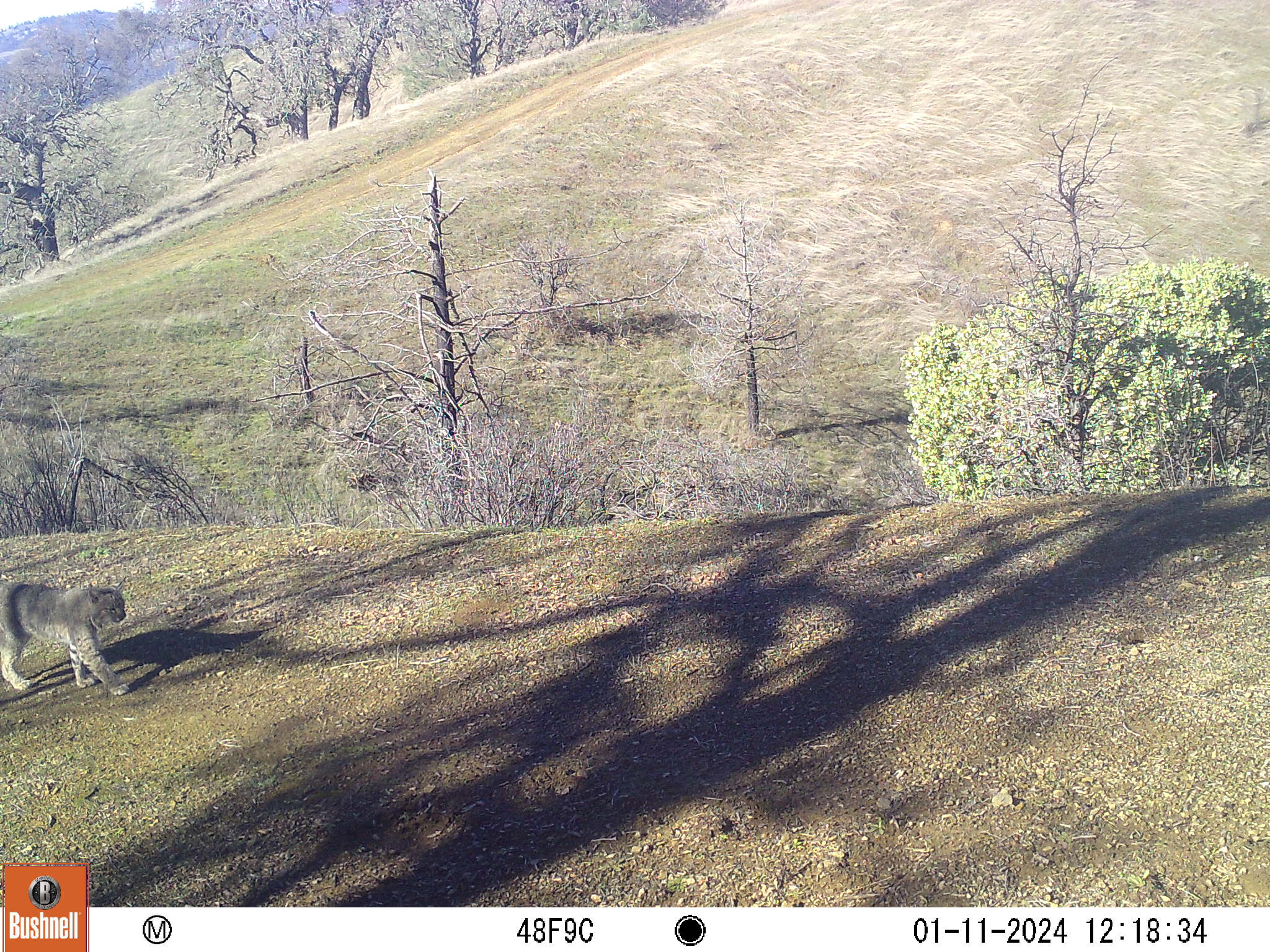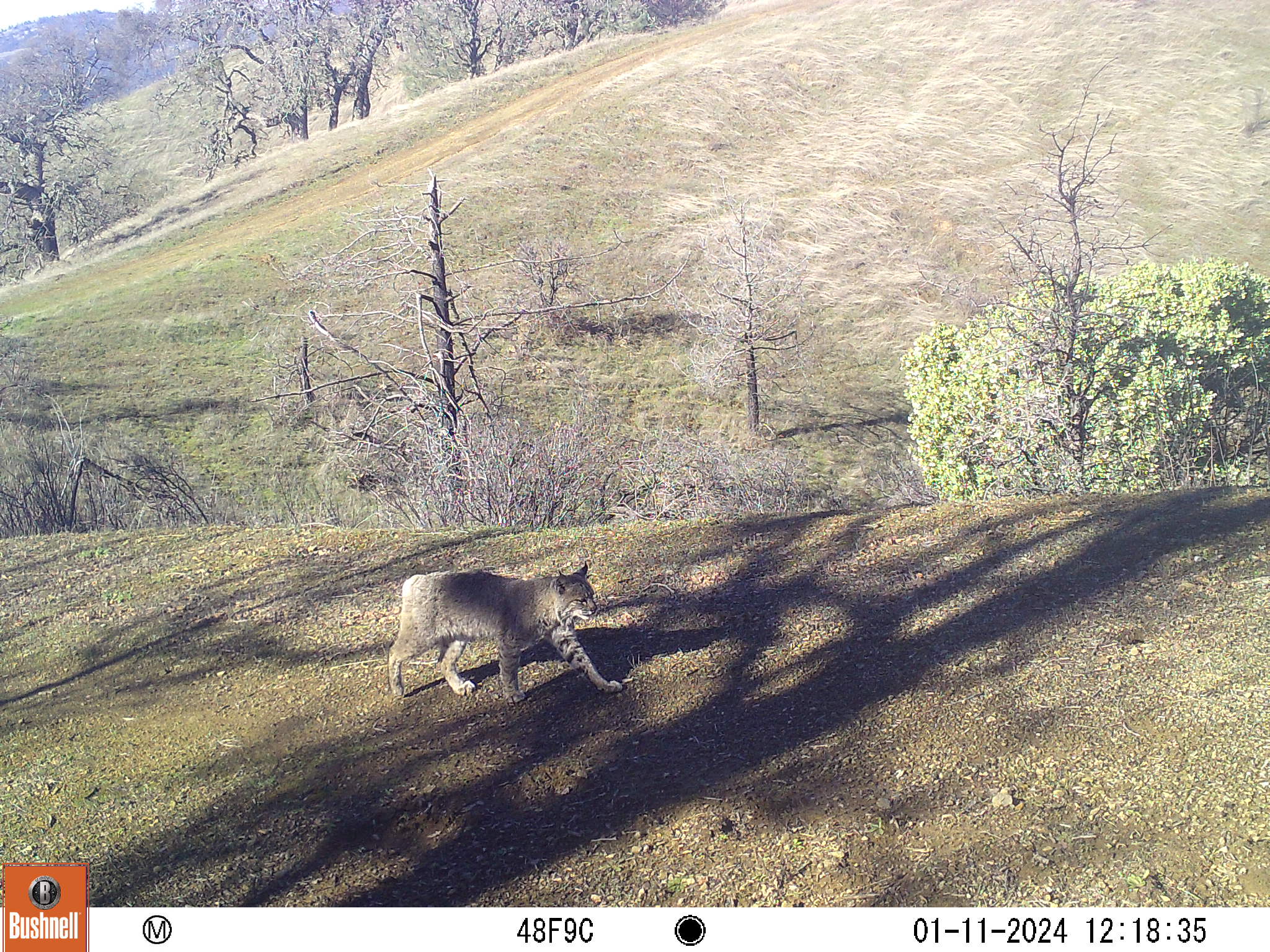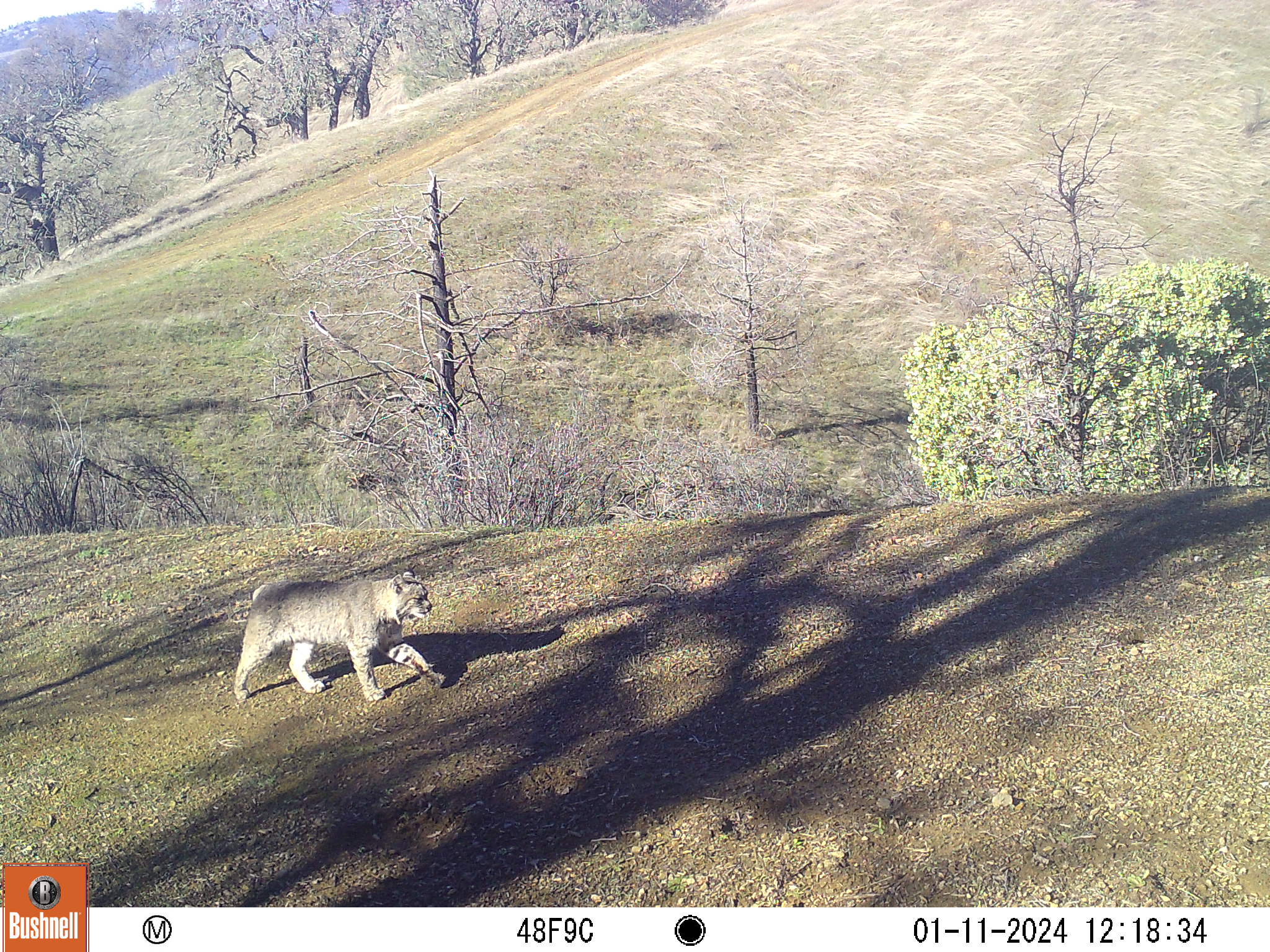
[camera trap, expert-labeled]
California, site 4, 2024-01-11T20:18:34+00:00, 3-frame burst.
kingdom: Animalia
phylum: Chordata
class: Mammalia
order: Carnivora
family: Felidae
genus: Lynx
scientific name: Lynx rufus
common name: bobcat